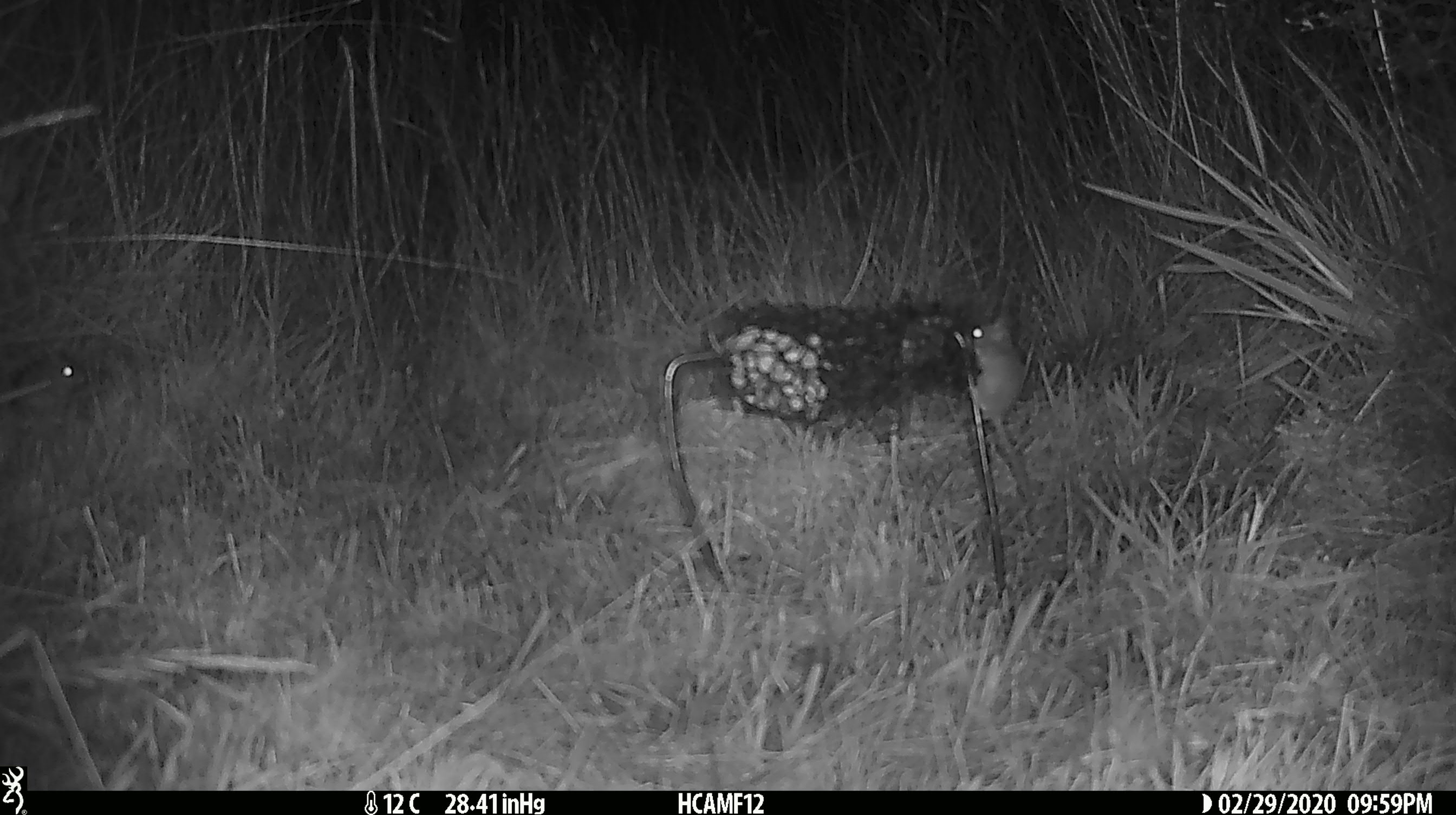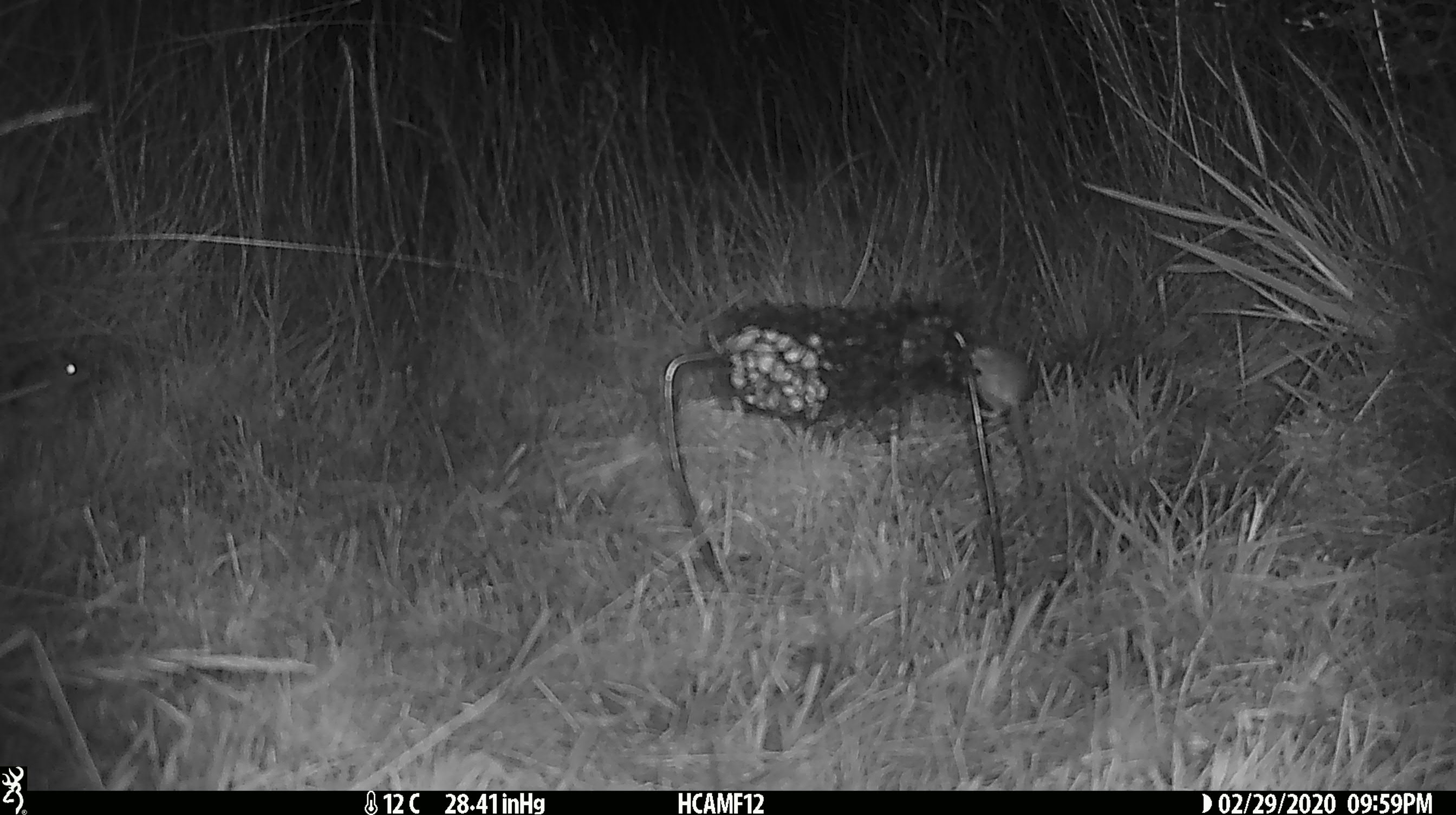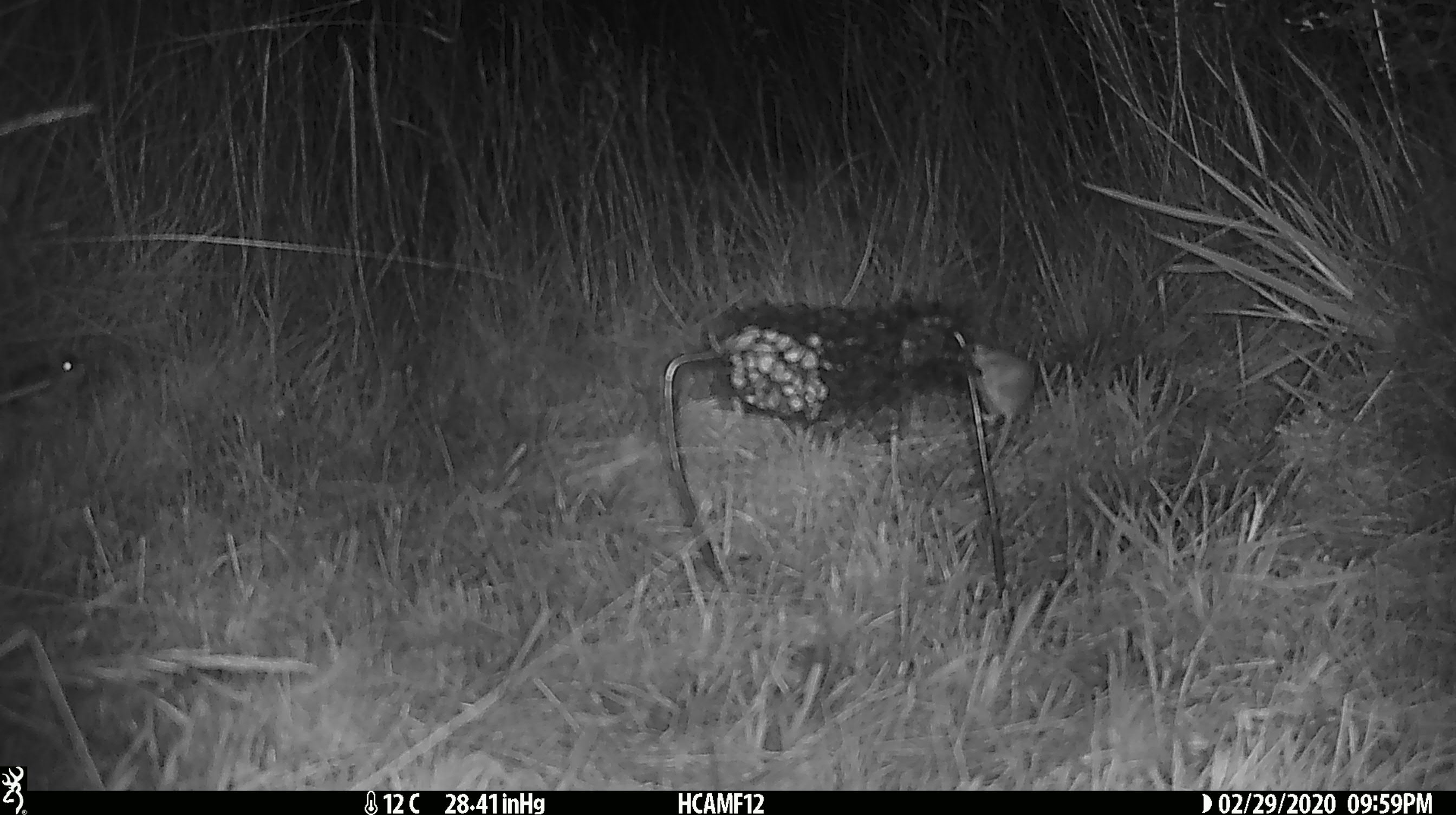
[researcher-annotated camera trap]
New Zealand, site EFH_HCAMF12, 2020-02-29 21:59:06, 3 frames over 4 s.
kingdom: Animalia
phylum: Chordata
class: Mammalia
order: Rodentia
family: Muridae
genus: Mus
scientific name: Mus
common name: mouse